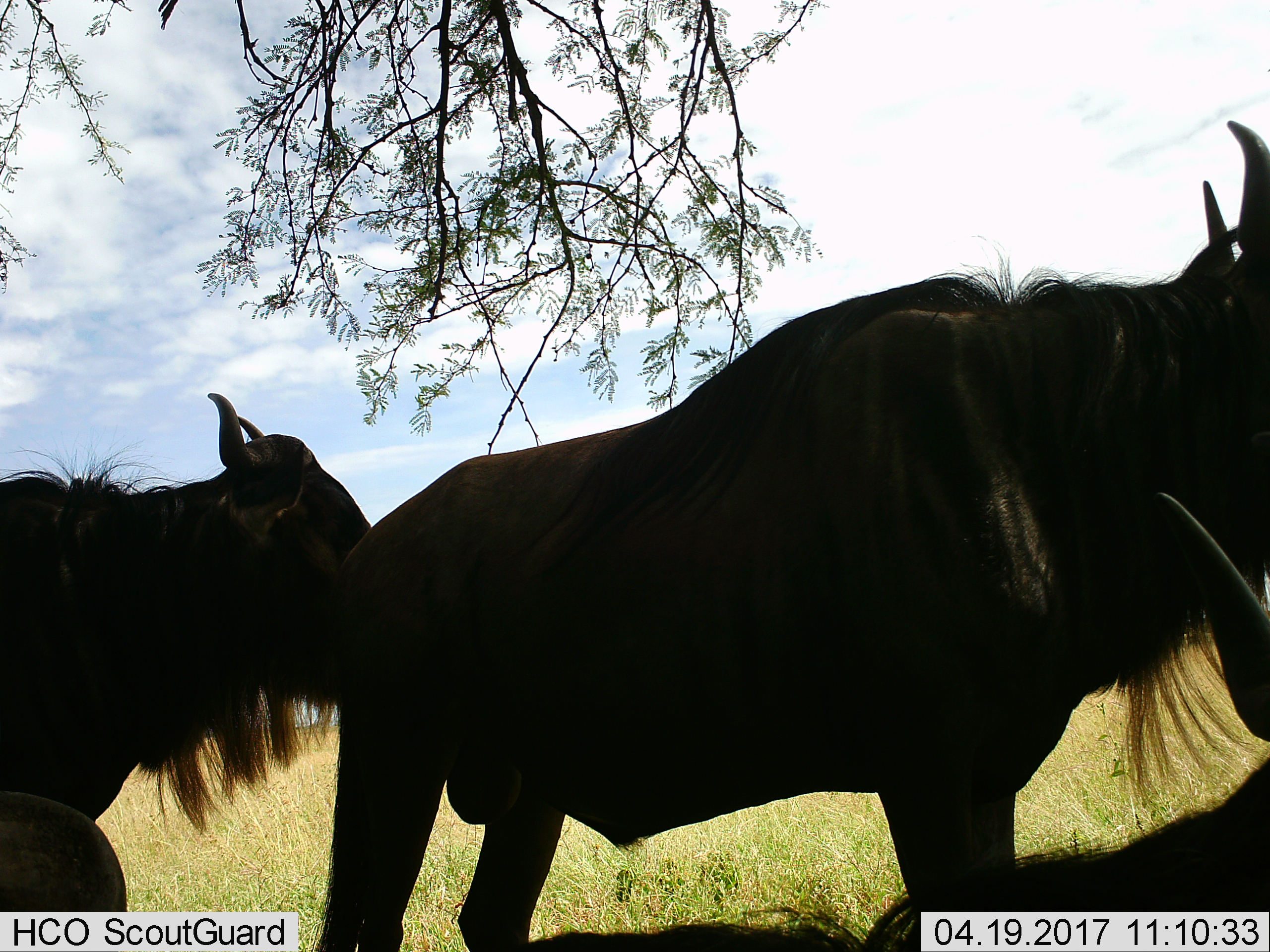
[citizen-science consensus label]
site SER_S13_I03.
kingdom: Animalia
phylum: Chordata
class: Mammalia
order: Artiodactyla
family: Bovidae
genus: Connochaetes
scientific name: Connochaetes taurinus taurinus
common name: blue wildebeest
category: wildebeestblue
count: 4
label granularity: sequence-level